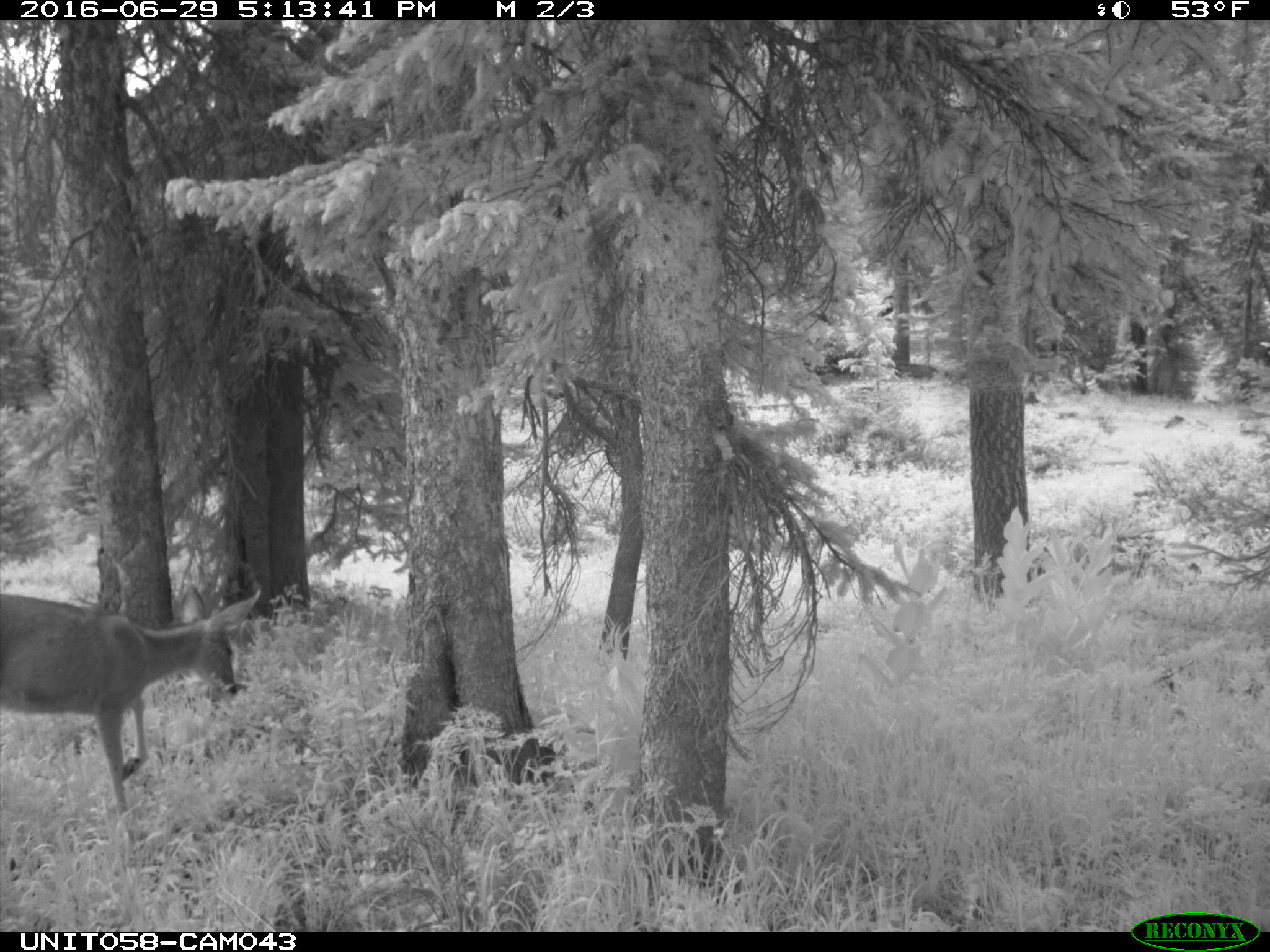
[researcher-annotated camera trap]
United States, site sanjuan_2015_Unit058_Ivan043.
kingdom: Animalia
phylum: Chordata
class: Mammalia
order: Artiodactyla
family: Cervidae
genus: Odocoileus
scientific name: Odocoileus hemionus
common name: mule deer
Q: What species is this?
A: Odocoileus hemionus (mule deer).